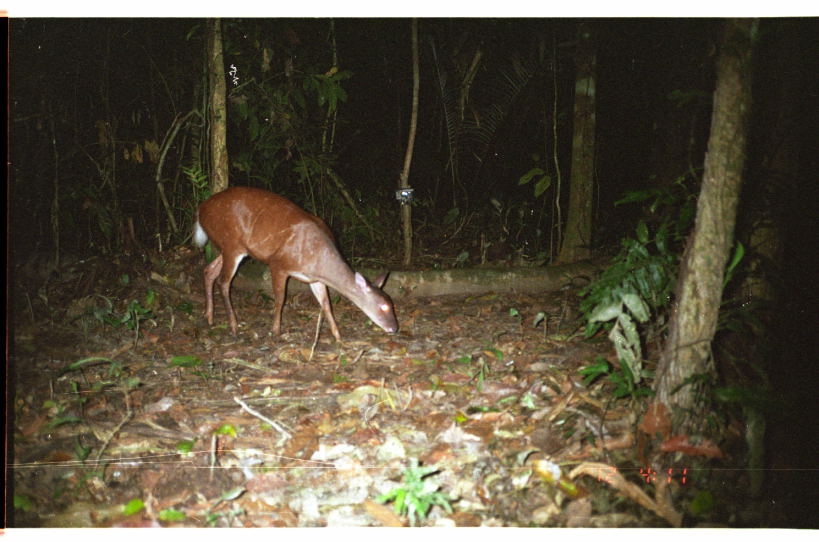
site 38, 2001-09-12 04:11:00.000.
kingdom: Animalia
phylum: Chordata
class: Mammalia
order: Artiodactyla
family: Cervidae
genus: Mazama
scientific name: Mazama americana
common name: red brocket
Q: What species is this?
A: Mazama americana (red brocket).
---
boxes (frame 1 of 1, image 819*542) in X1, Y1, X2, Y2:
mazama americana: 190, 185, 397, 344